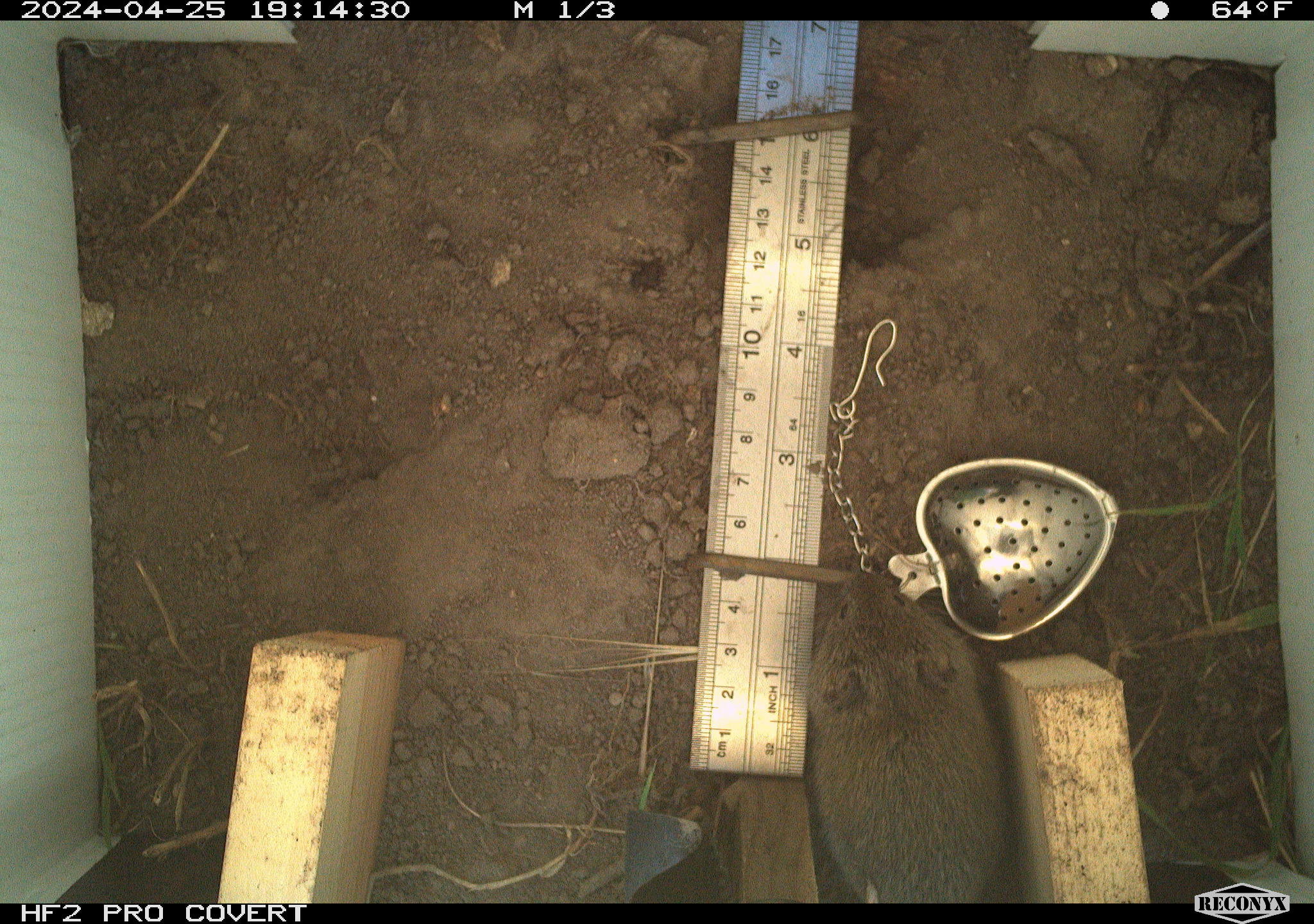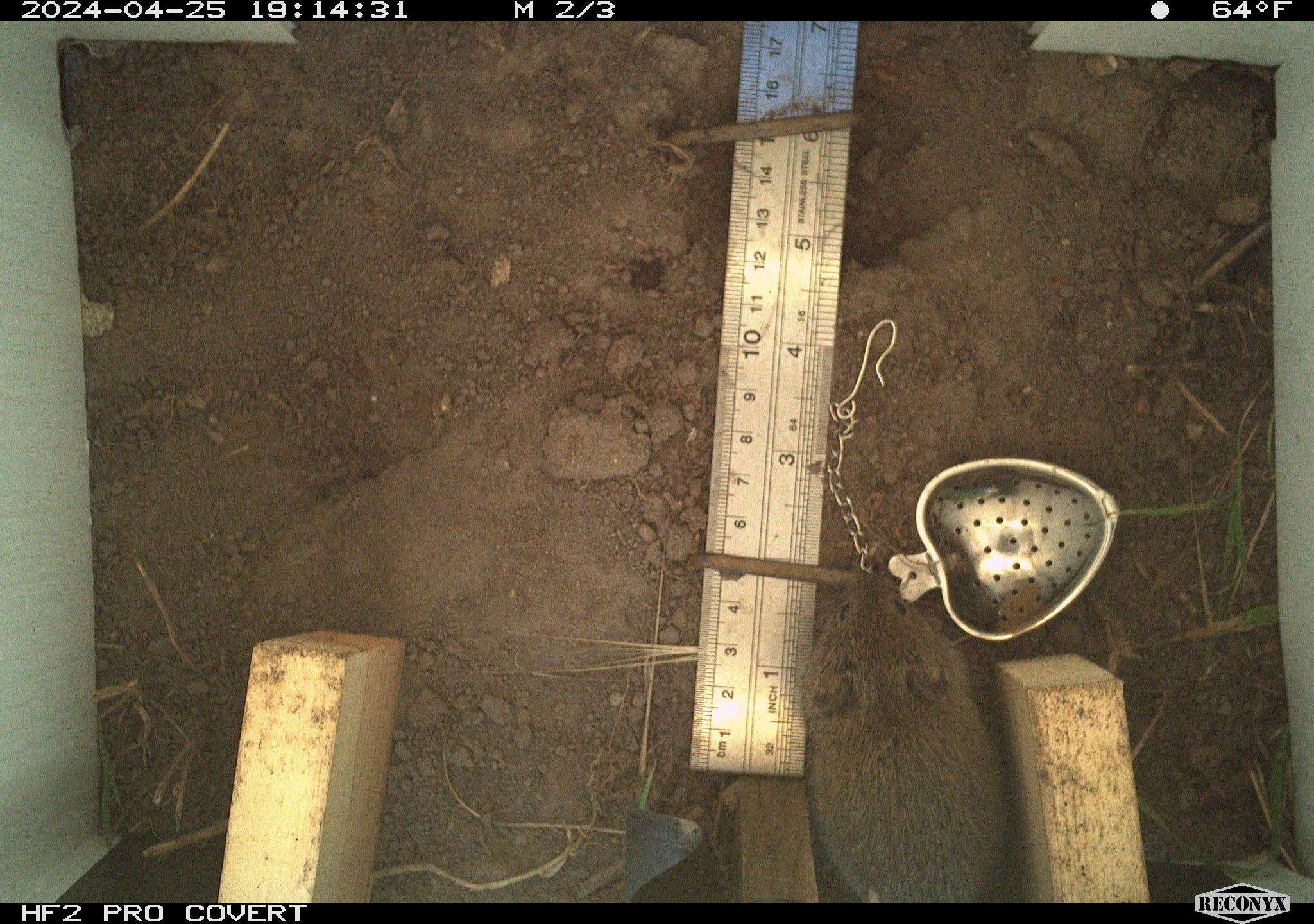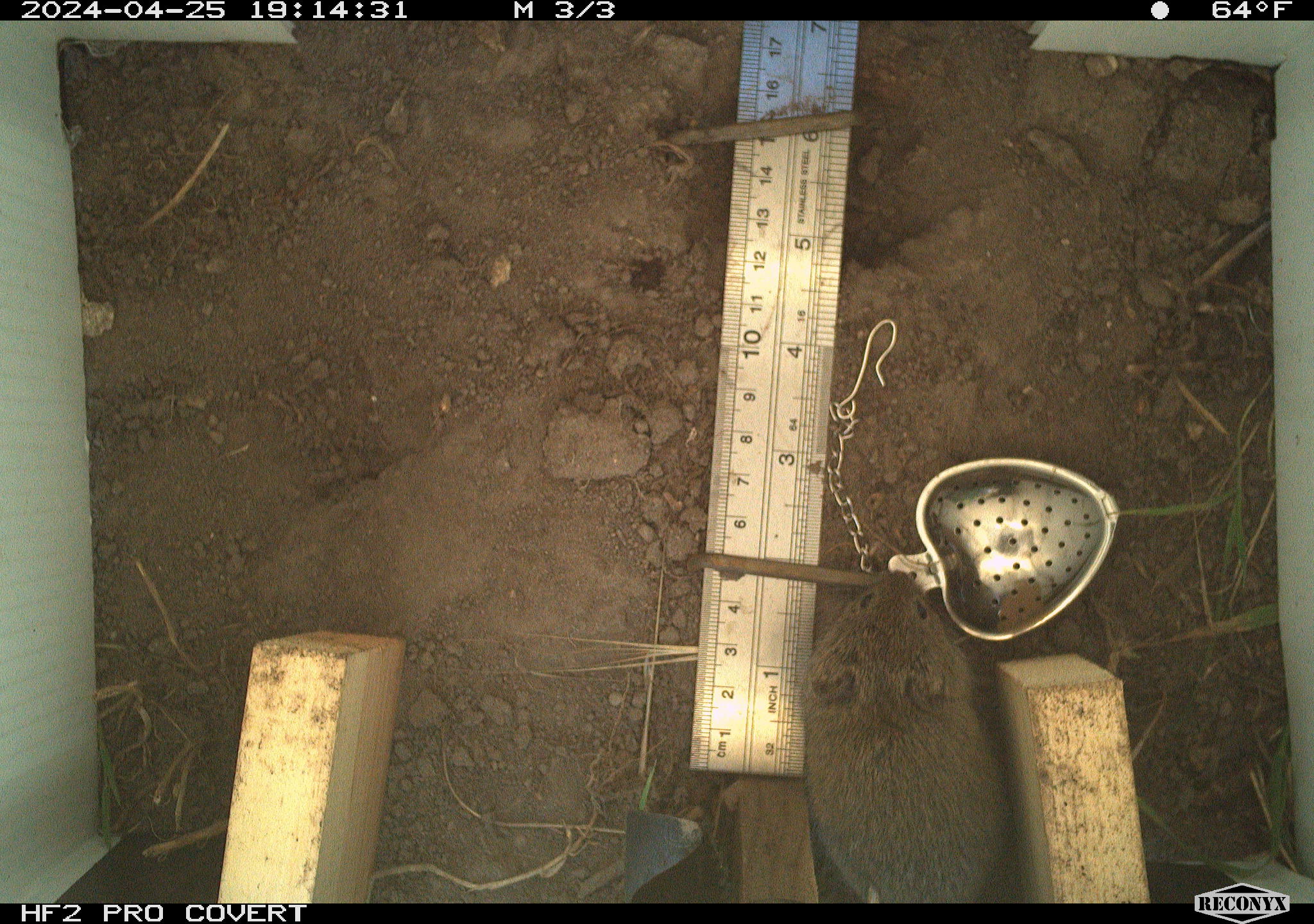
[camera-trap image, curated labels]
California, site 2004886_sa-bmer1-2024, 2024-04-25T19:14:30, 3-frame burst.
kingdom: Animalia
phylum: Chordata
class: Mammalia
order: Rodentia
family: Cricetidae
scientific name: Arvicolinae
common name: voles, lemmings, and muskrats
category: arvicolinae subfamily